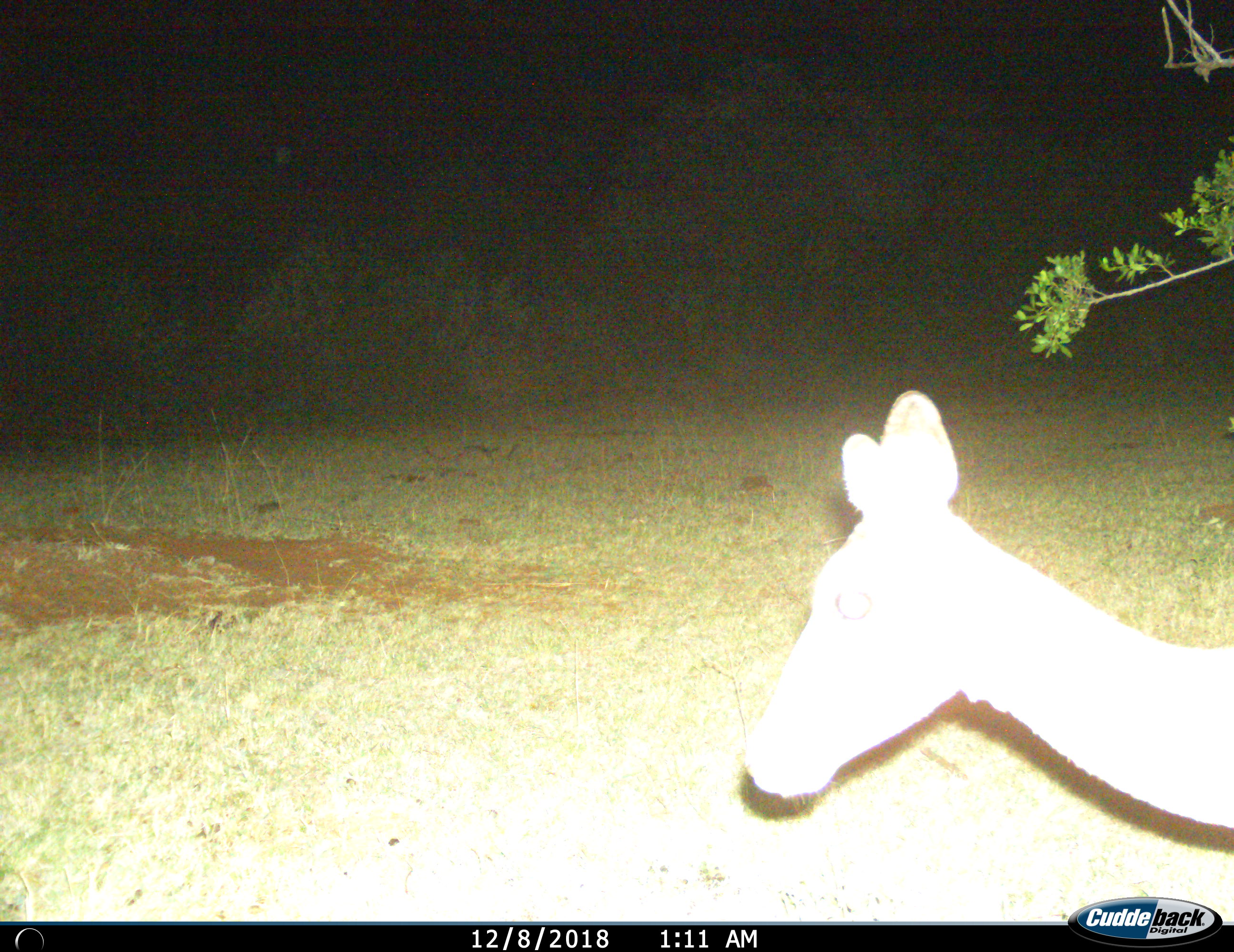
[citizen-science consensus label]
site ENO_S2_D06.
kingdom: Animalia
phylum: Chordata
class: Mammalia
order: Artiodactyla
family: Bovidae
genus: Aepyceros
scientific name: Aepyceros melampus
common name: impala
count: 1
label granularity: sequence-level